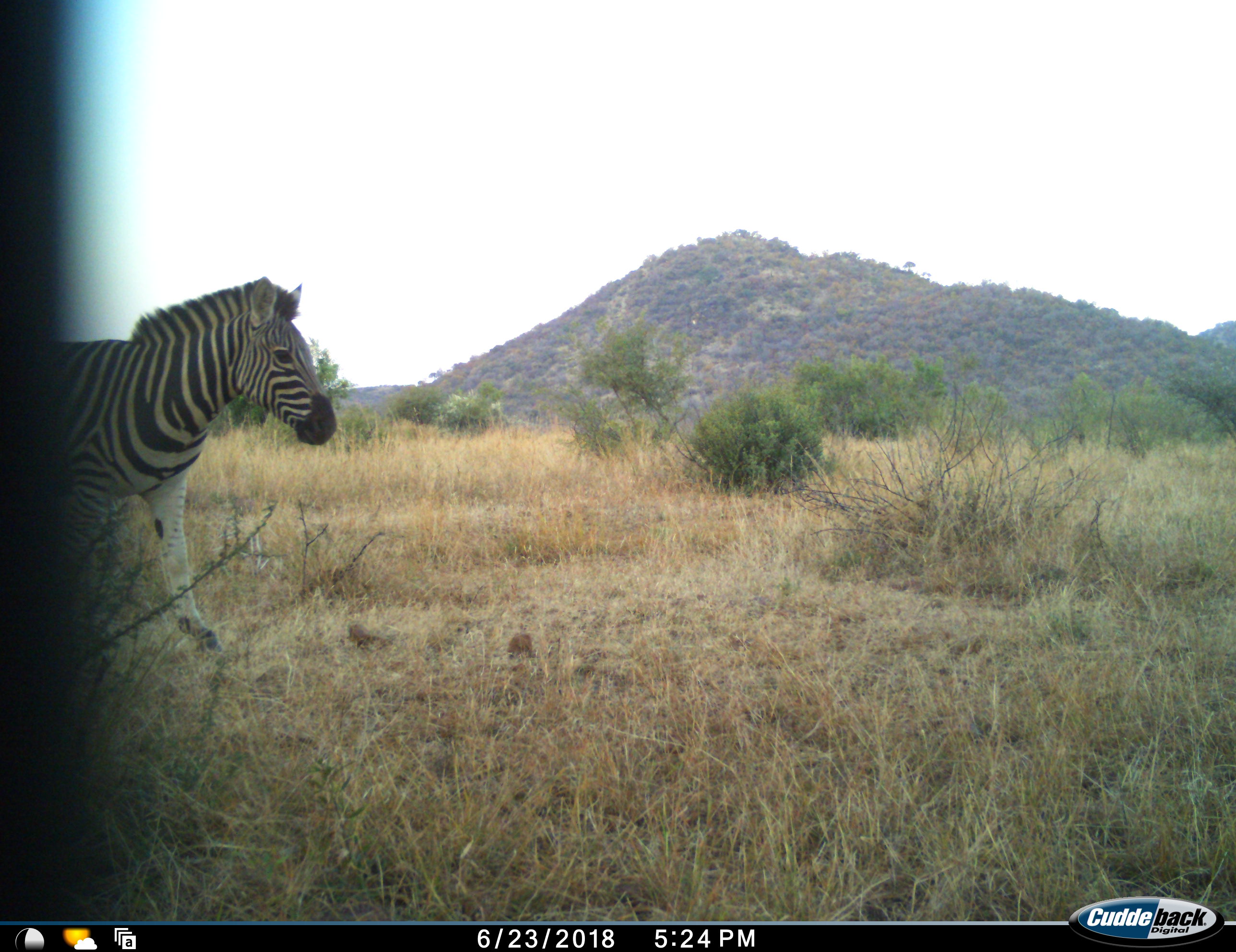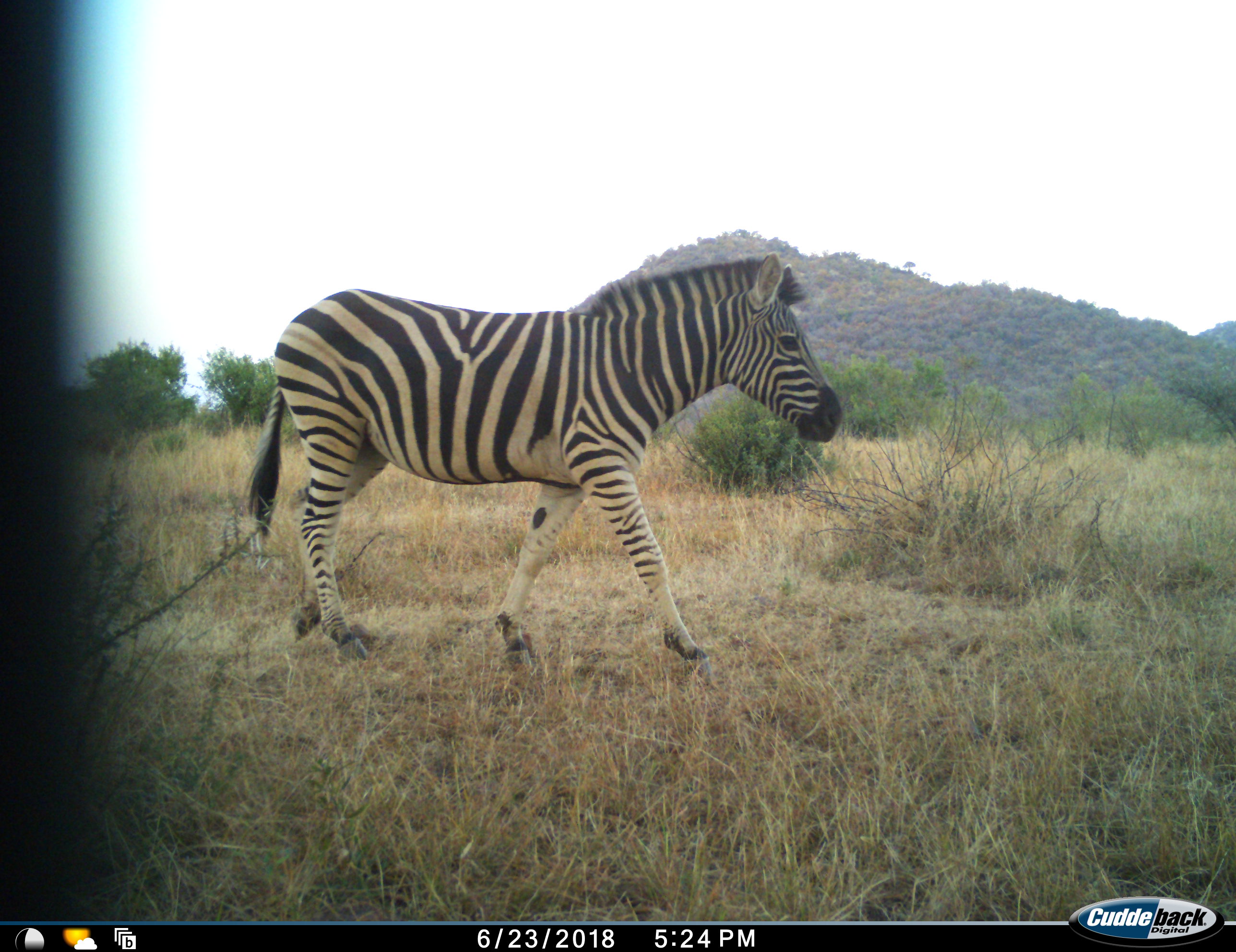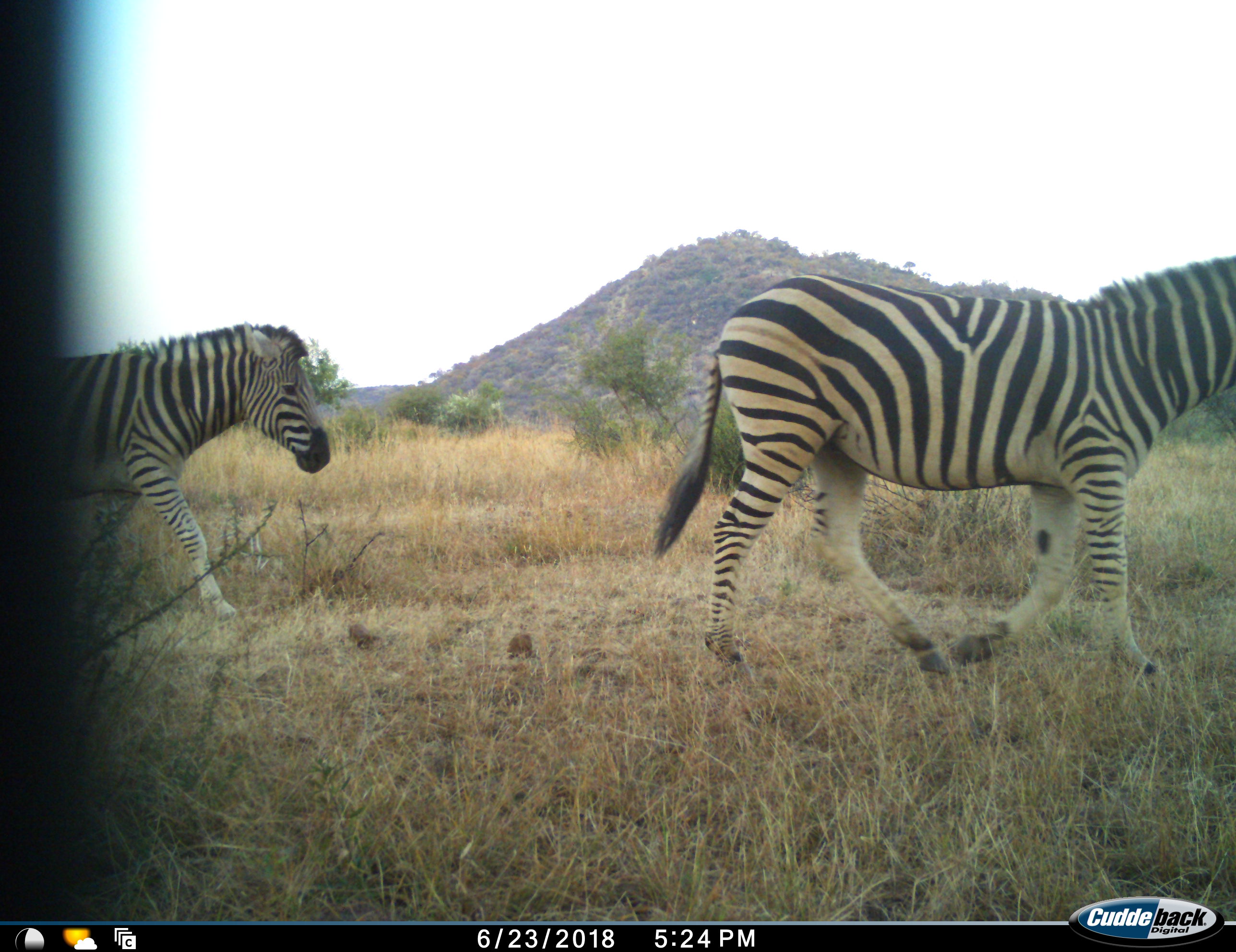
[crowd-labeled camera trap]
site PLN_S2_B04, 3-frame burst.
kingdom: Animalia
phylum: Chordata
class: Mammalia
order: Perissodactyla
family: Equidae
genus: Equus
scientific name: Equus quagga burchellii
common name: burchell's zebra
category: zebraburchells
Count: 2.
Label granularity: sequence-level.